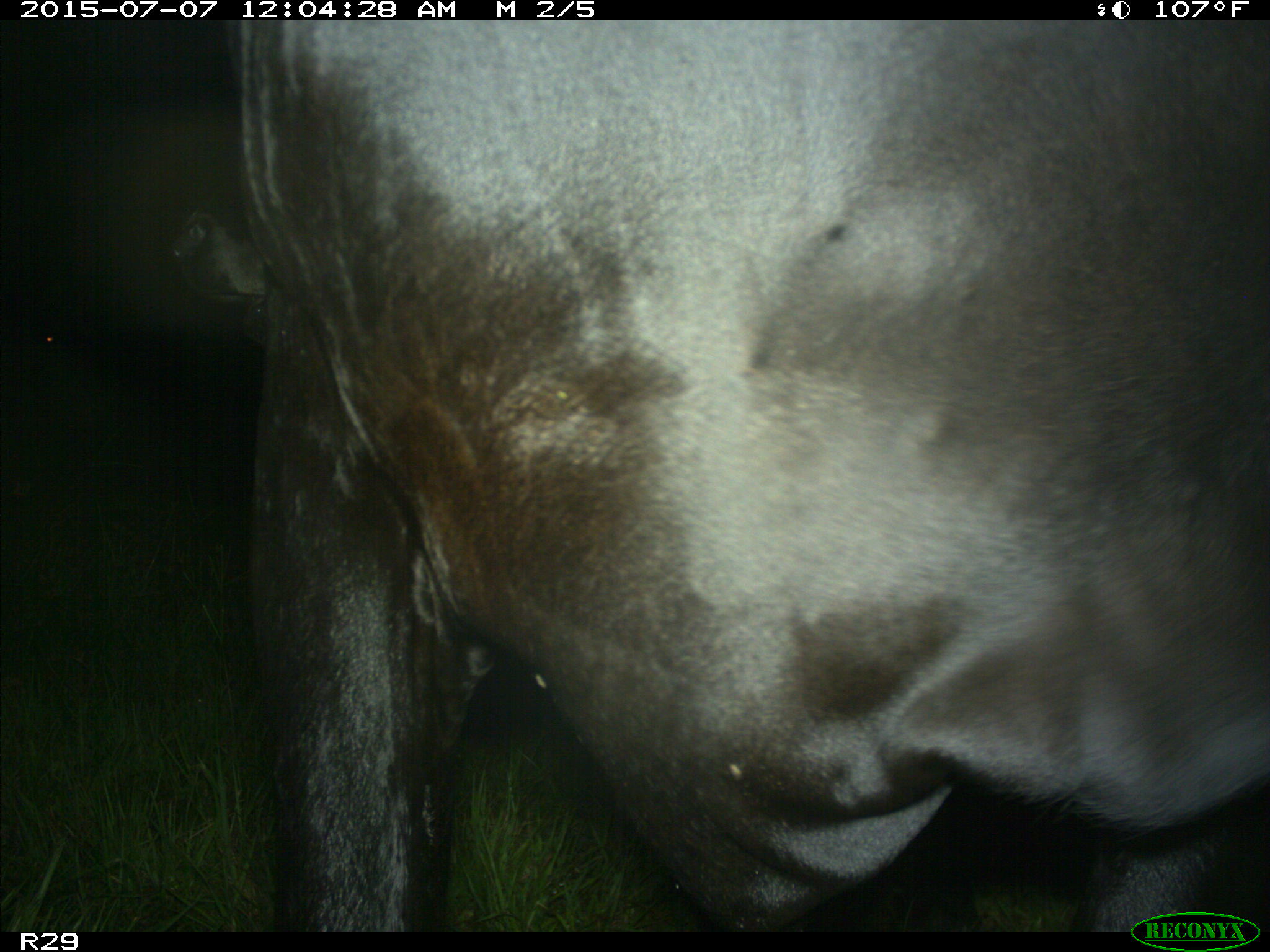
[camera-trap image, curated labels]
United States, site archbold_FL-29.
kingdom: Animalia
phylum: Chordata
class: Mammalia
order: Artiodactyla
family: Bovidae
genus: Bos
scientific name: Bos taurus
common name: domestic cow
Bos taurus (domestic cow).